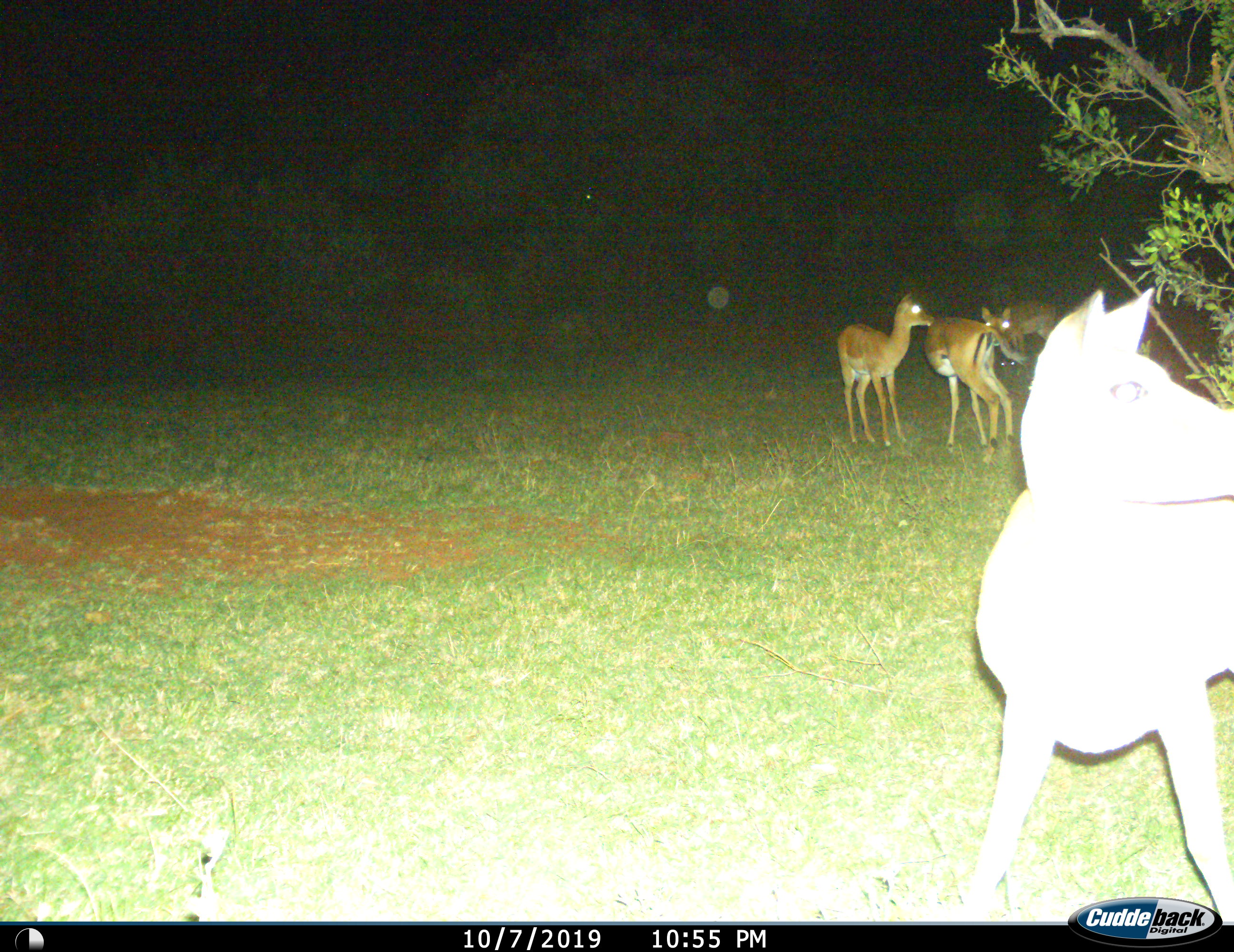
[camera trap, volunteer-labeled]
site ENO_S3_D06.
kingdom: Animalia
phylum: Chordata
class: Mammalia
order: Artiodactyla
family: Bovidae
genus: Aepyceros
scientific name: Aepyceros melampus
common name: impala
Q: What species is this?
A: Impala (Aepyceros melampus).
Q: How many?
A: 4.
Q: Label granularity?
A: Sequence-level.